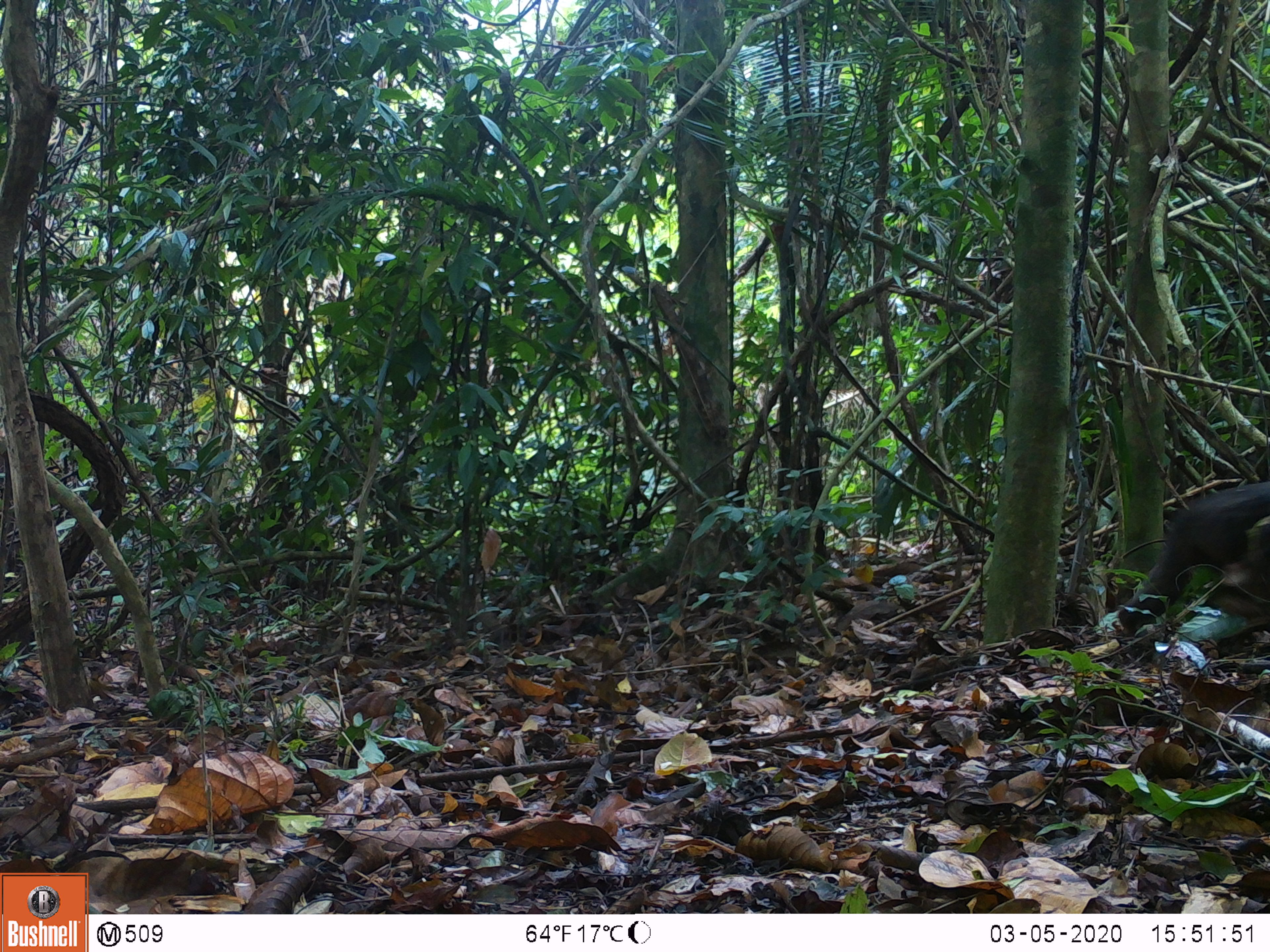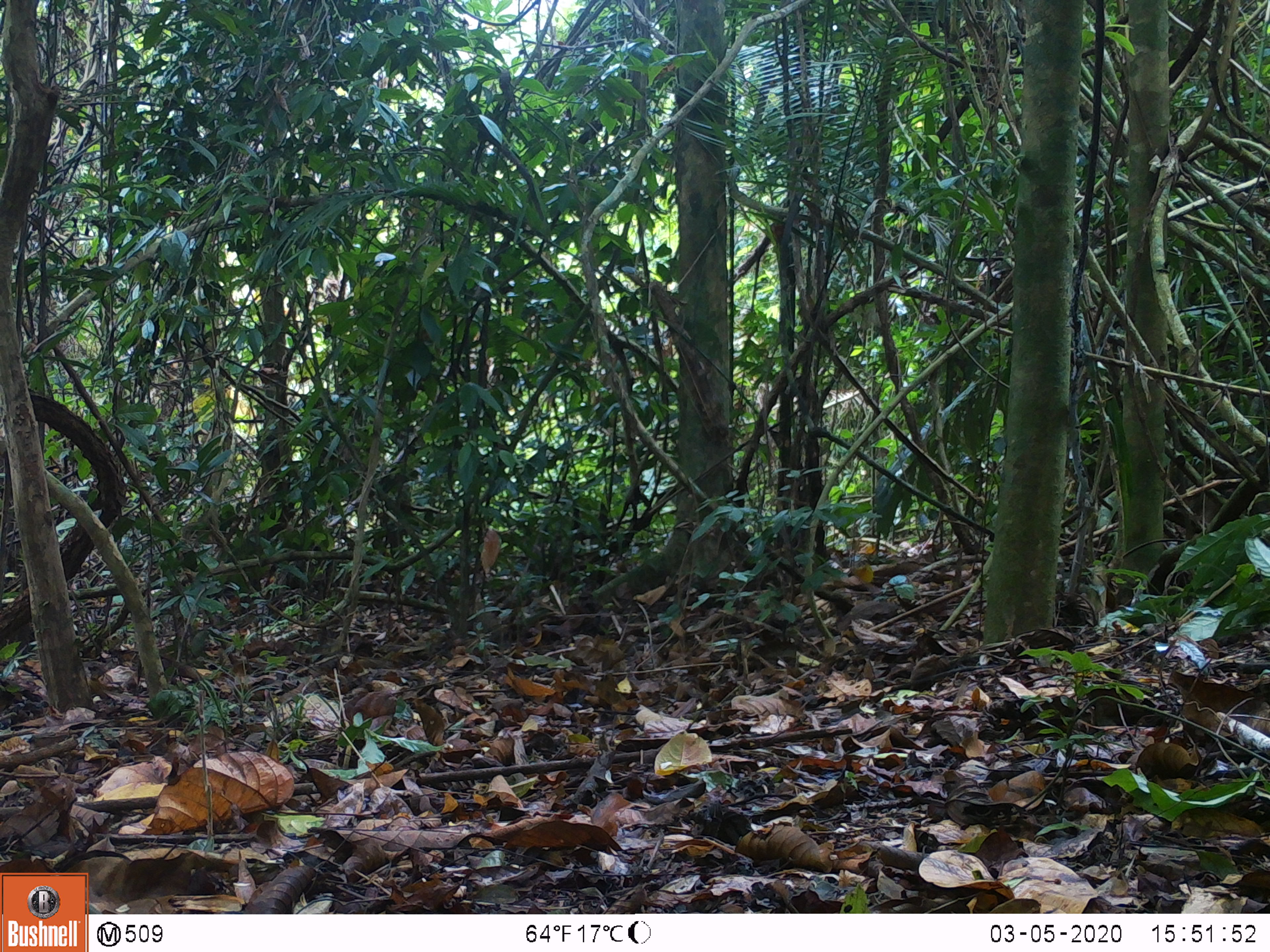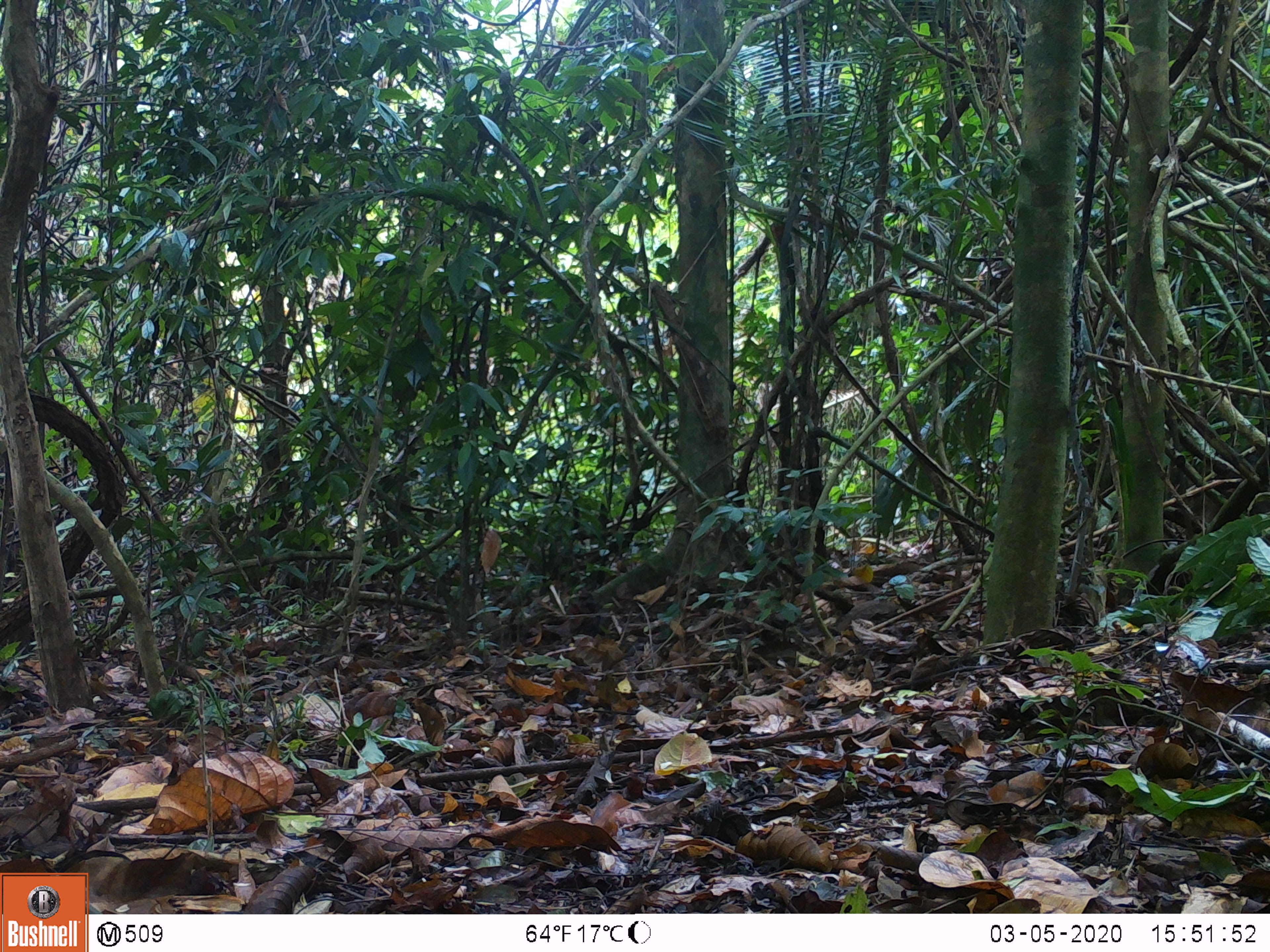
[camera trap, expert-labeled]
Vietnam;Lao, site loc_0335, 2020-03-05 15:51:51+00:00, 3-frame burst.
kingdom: Animalia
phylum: Chordata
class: Mammalia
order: Primates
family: Cercopithecidae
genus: Macaca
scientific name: Macaca arctoides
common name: stump-tailed macaque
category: stump tailed macaque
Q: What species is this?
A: Stump tailed macaque (stump-tailed macaque) (Macaca arctoides).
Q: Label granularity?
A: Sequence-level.